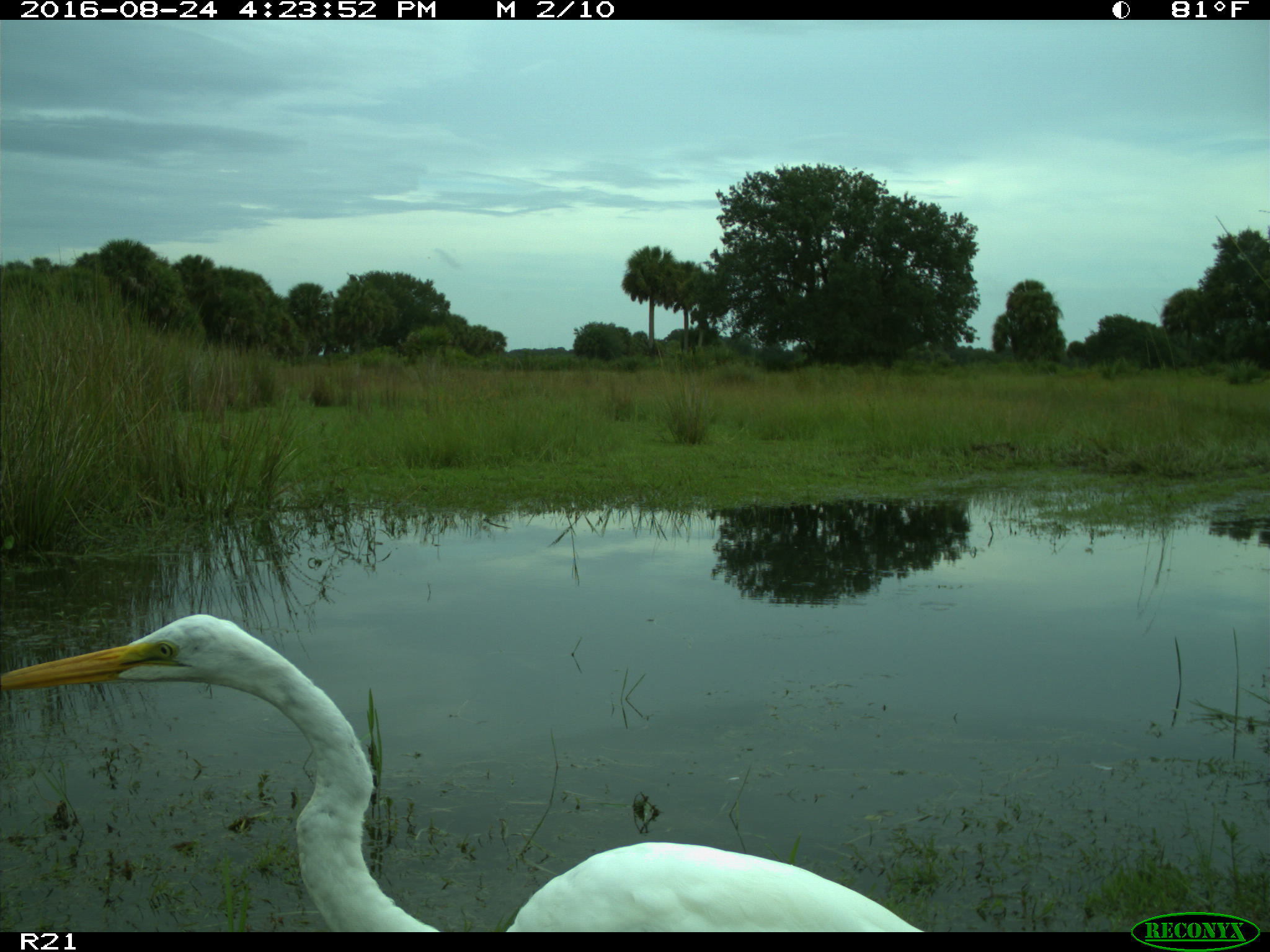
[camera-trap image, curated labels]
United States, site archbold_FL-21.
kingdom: Animalia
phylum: Chordata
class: Aves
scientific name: Aves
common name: birds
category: unidentified bird